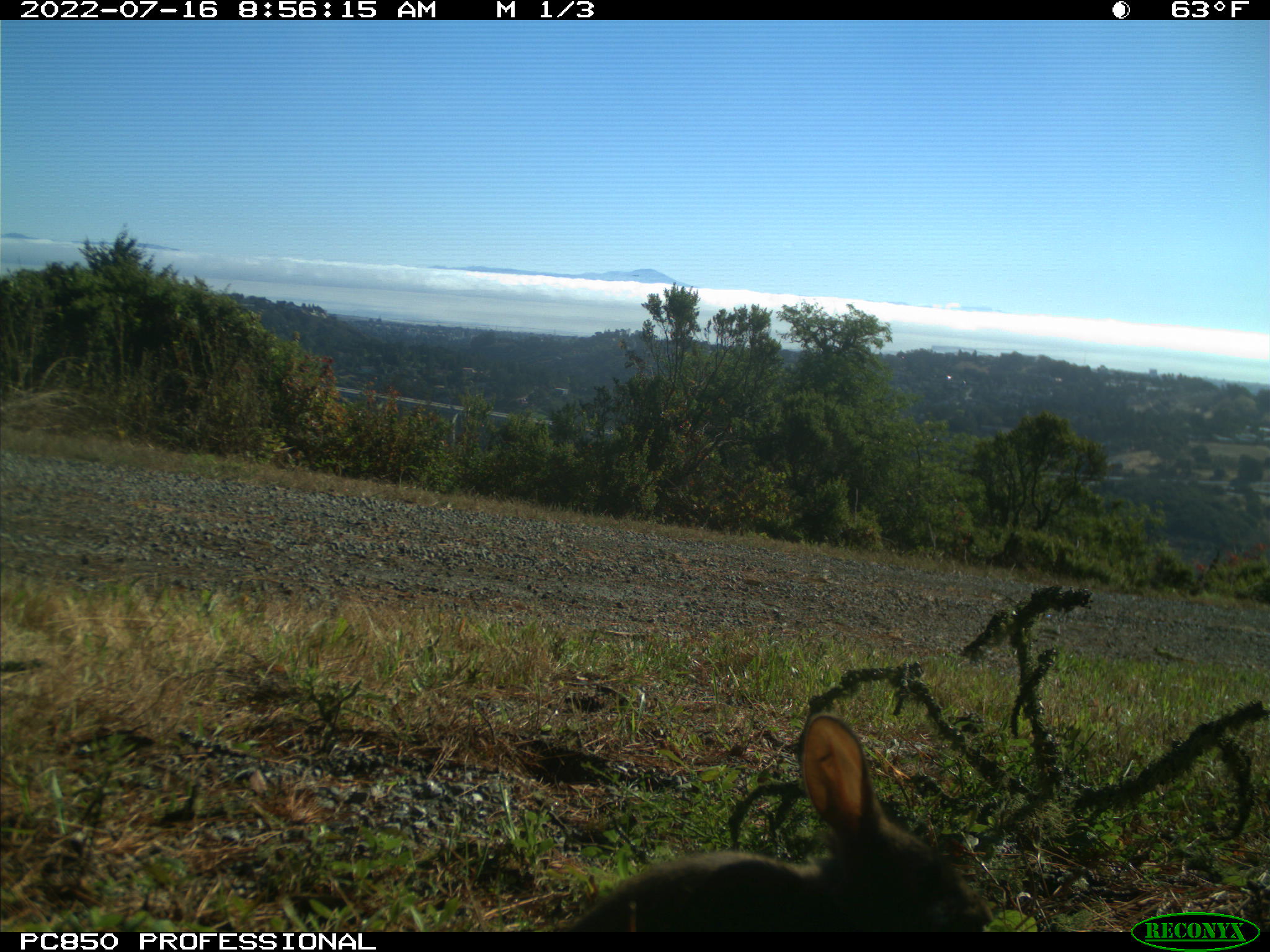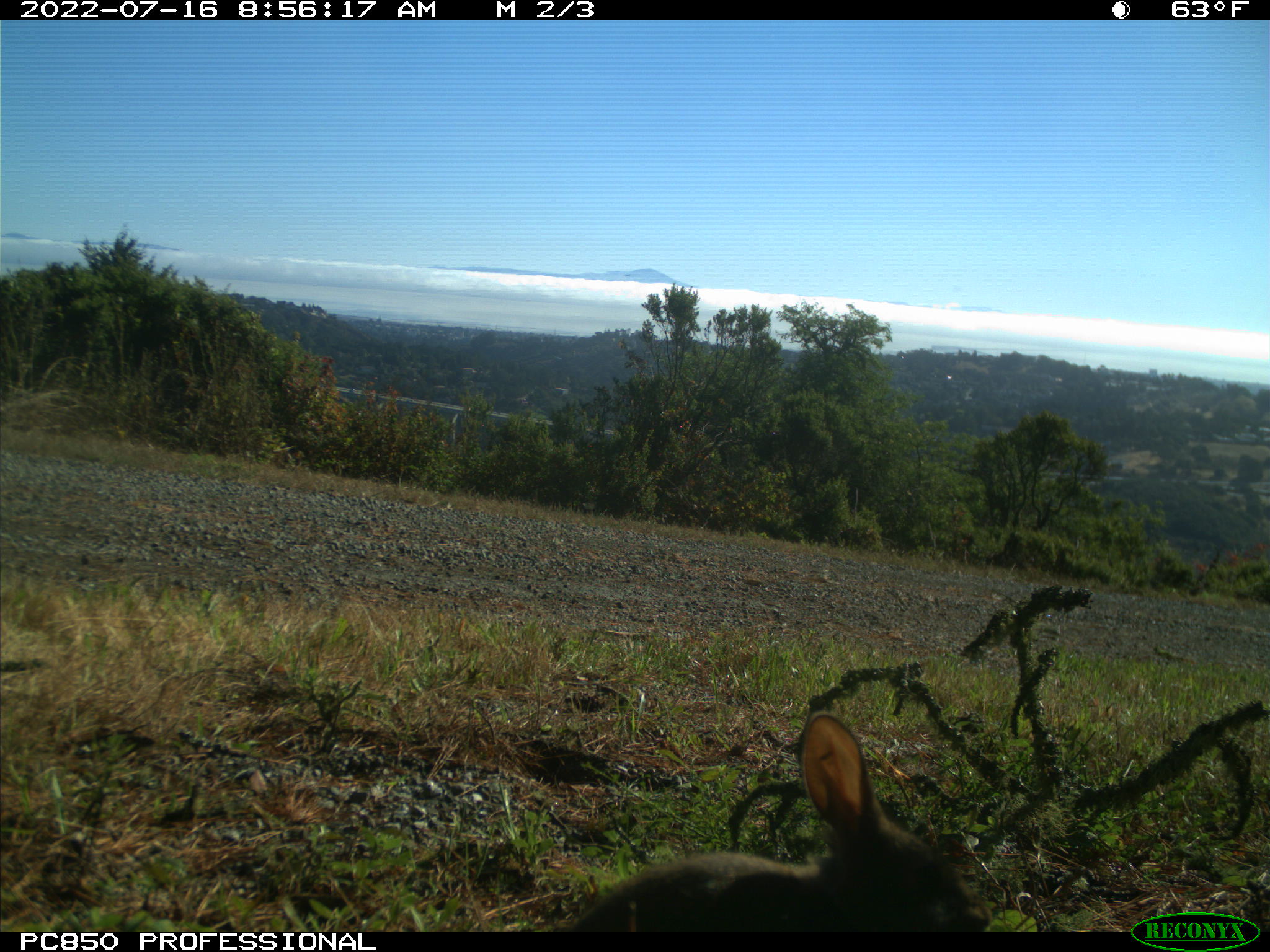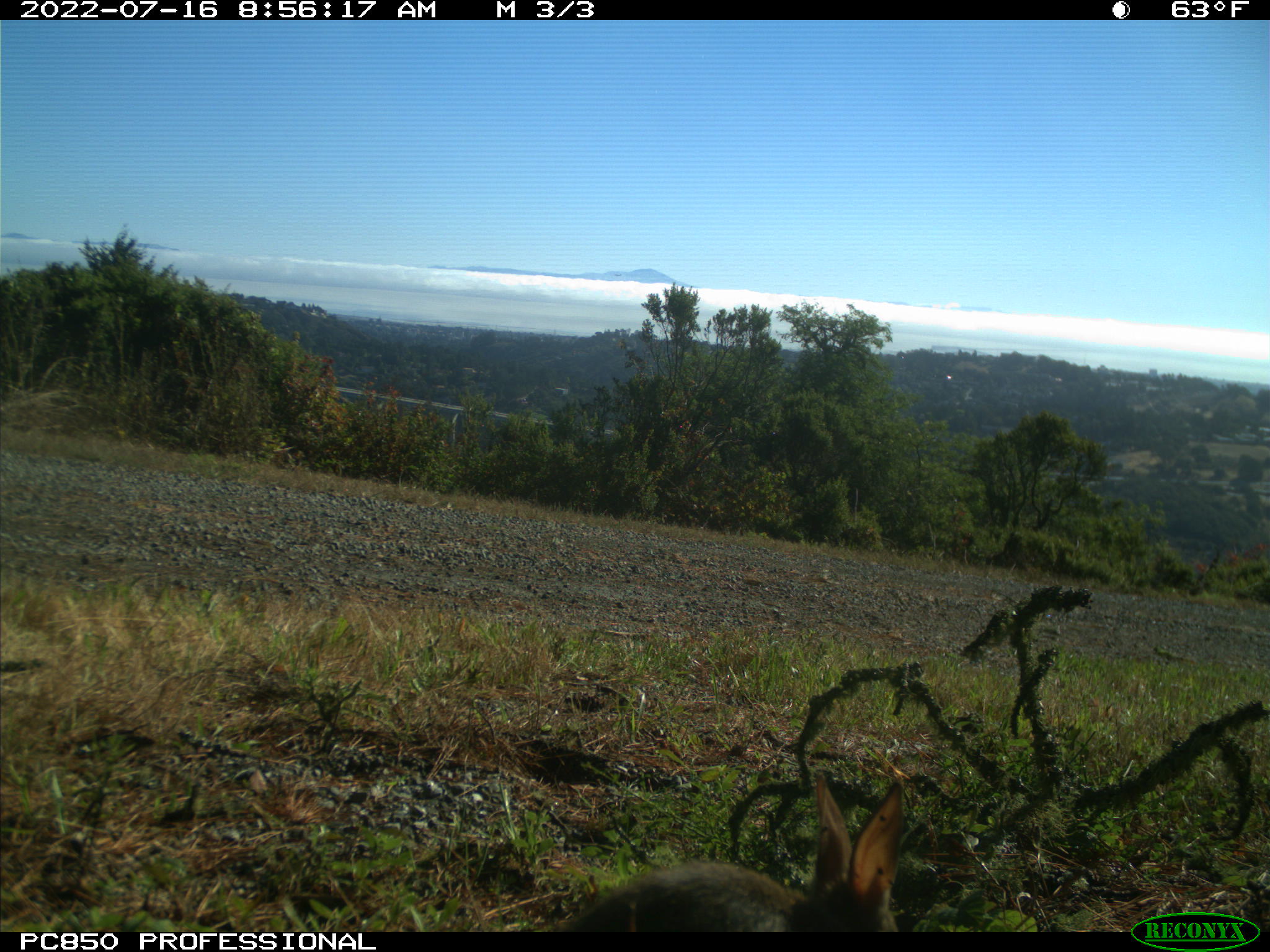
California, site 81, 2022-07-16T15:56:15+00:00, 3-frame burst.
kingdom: Animalia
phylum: Chordata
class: Mammalia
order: Lagomorpha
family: Leporidae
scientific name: Leporidae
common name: rabbit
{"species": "rabbit (Leporidae)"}